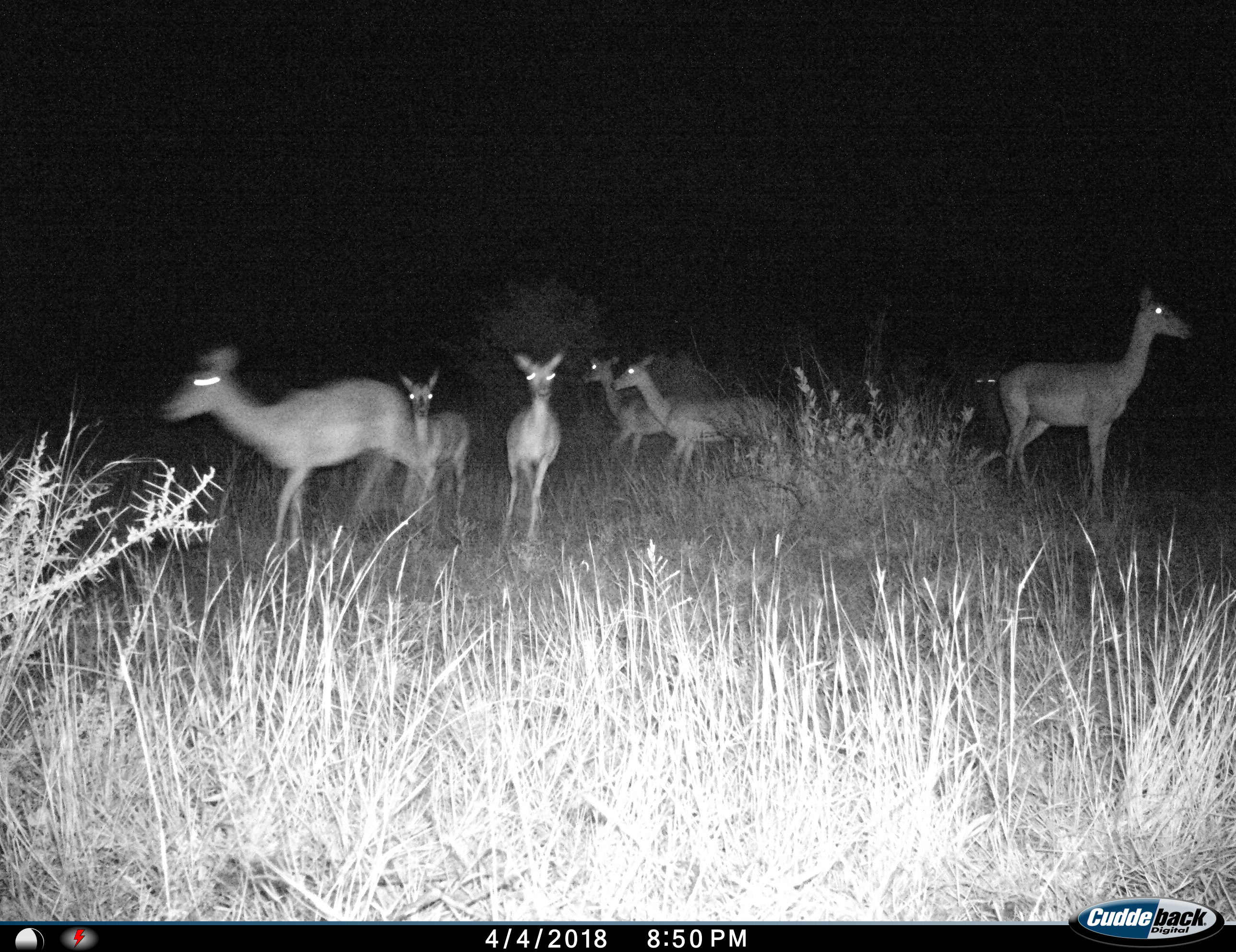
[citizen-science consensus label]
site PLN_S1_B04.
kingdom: Animalia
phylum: Chordata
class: Mammalia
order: Artiodactyla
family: Bovidae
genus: Aepyceros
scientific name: Aepyceros melampus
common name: impala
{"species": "impala (Aepyceros melampus)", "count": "7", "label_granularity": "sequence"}